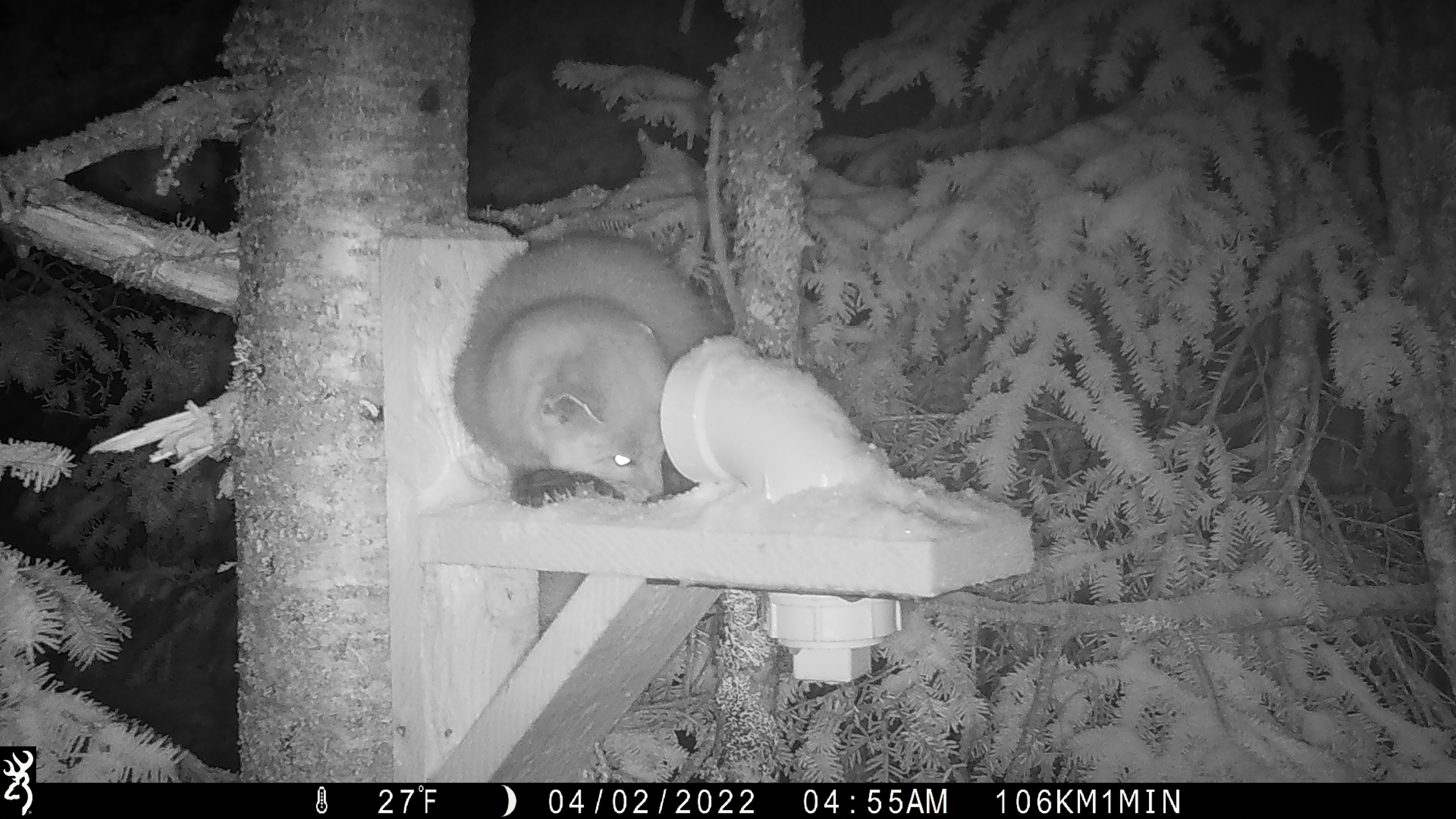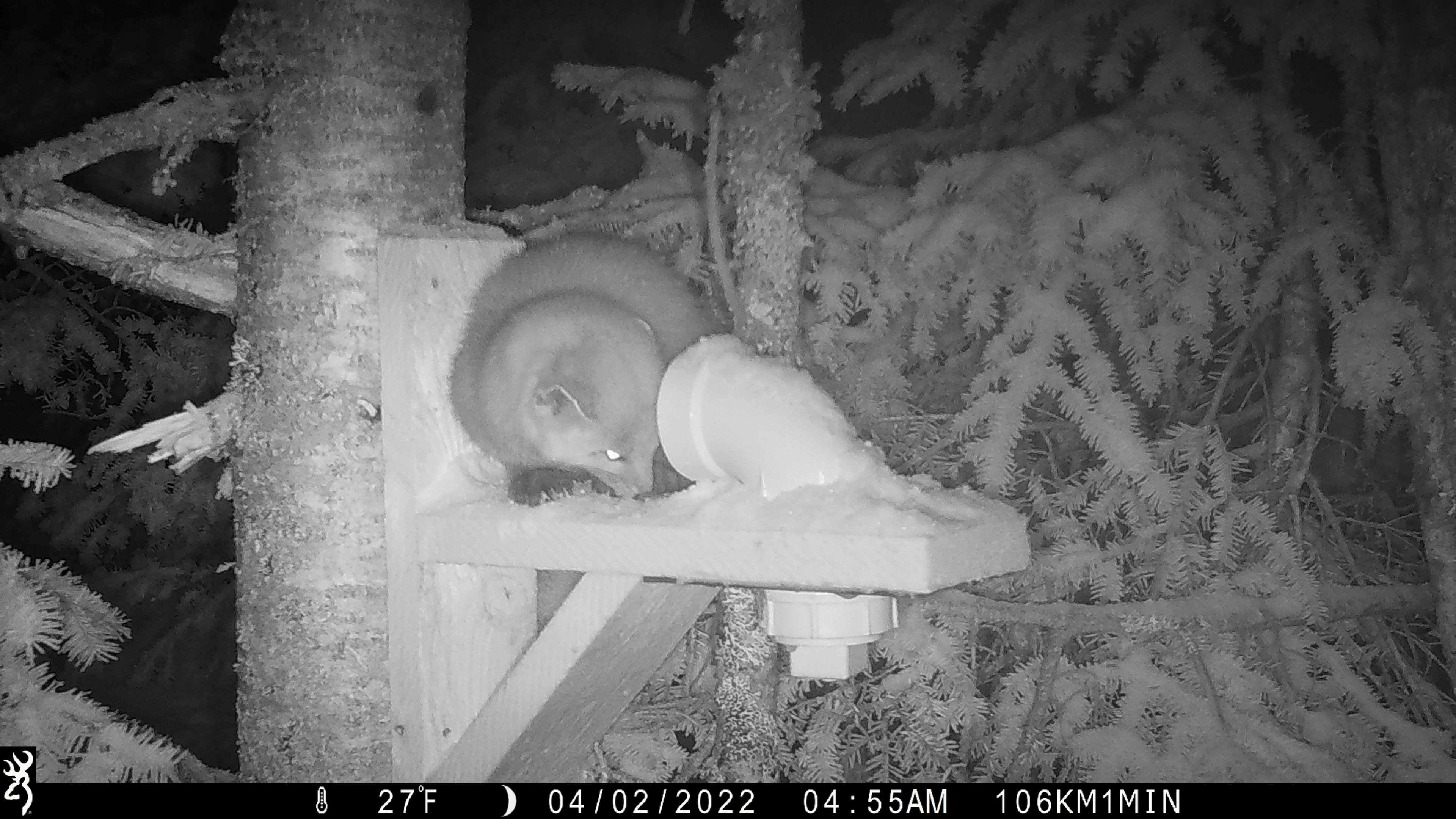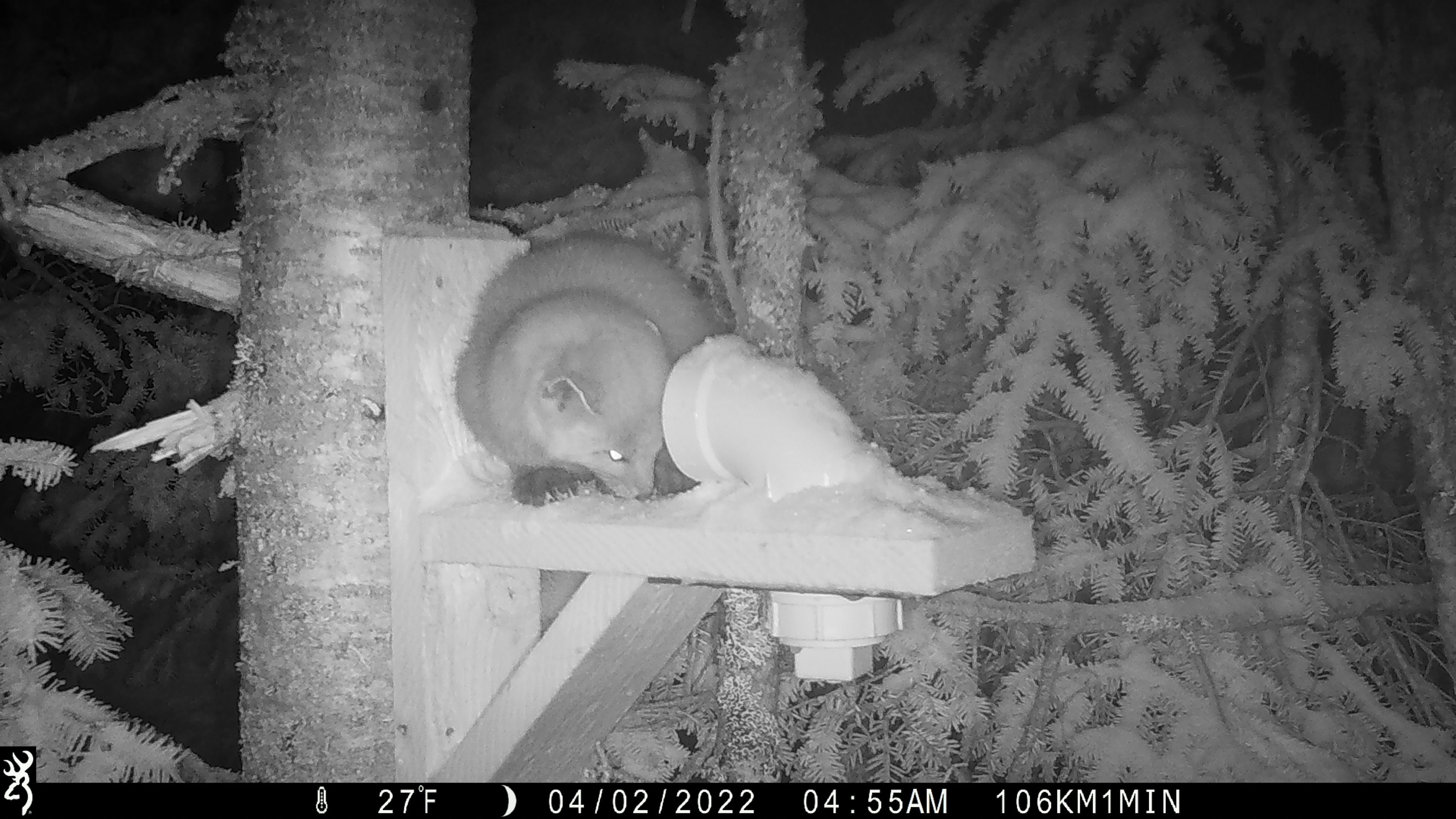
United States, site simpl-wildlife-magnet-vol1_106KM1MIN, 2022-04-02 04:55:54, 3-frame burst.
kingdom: Animalia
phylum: Chordata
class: Mammalia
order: Carnivora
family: Mustelidae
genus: Martes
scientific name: Martes americana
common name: american marten